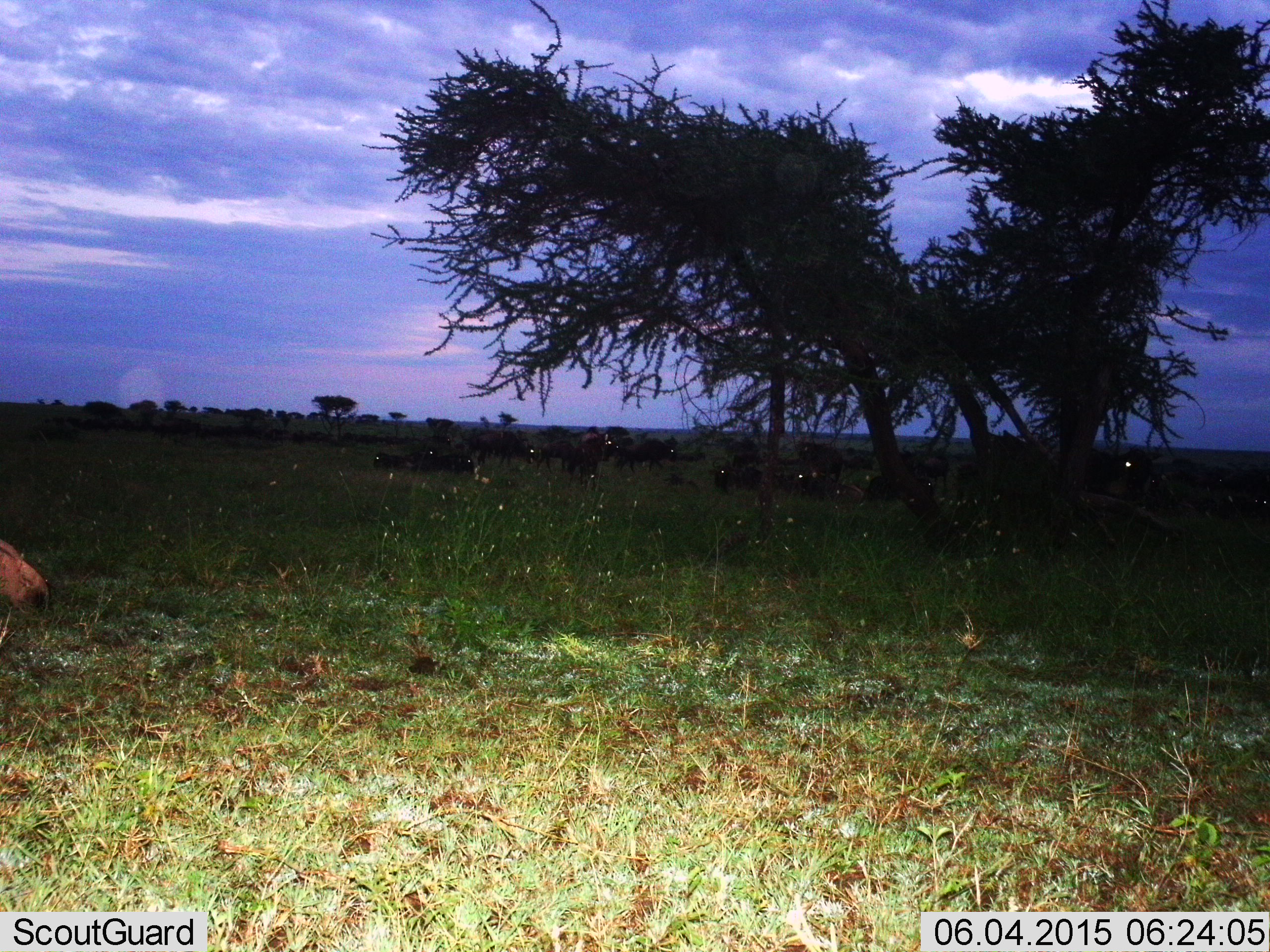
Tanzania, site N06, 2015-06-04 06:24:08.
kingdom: Animalia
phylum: Chordata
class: Mammalia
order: Artiodactyla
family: Bovidae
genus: Connochaetes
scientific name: Connochaetes taurinus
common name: blue wildebeest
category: wildebeest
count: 11-50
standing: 89%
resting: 78%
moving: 0%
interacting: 0%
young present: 33%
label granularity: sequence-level